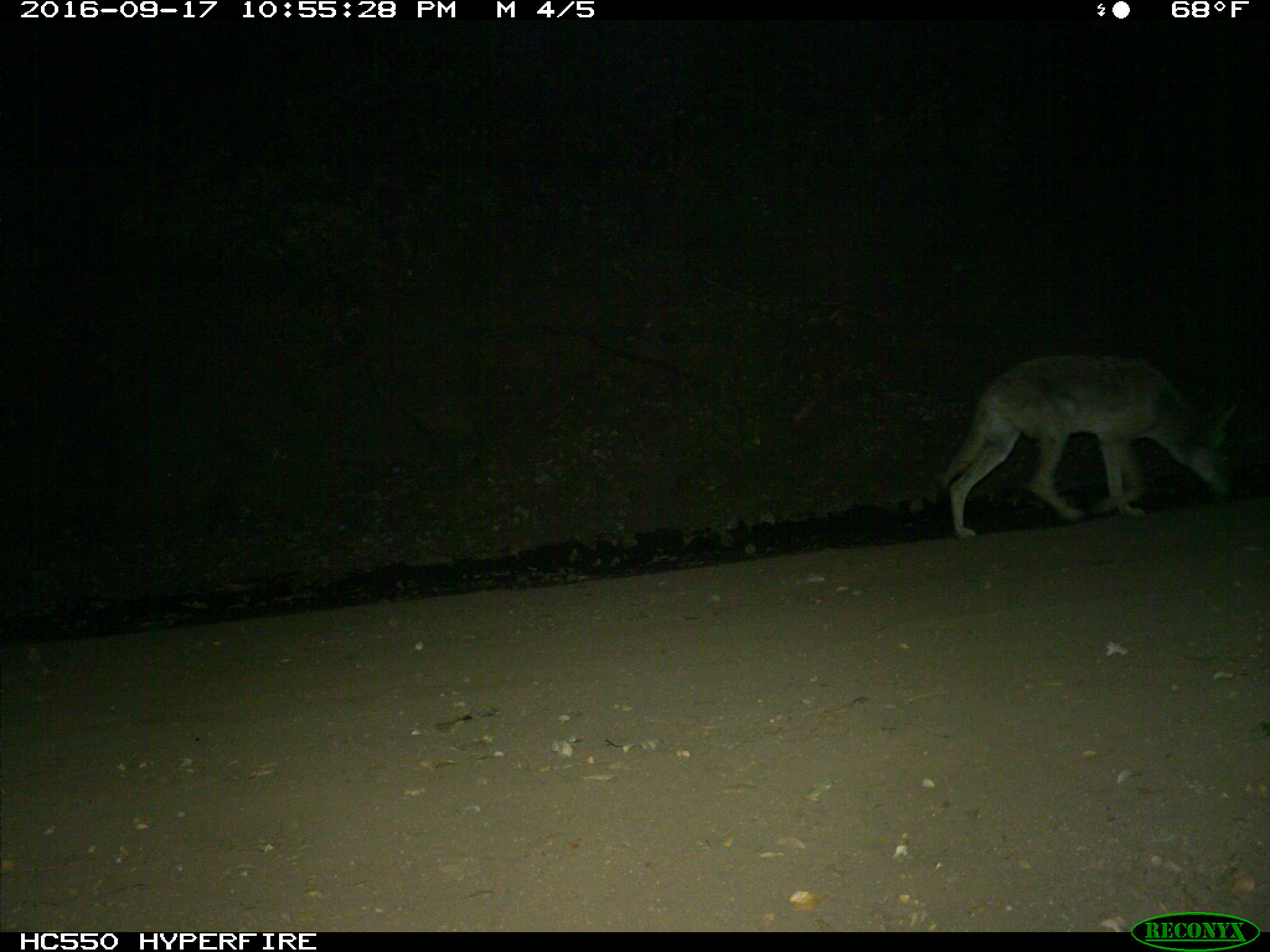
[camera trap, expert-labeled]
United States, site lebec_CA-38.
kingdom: Animalia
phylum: Chordata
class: Mammalia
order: Carnivora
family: Canidae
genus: Canis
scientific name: Canis latrans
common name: coyote